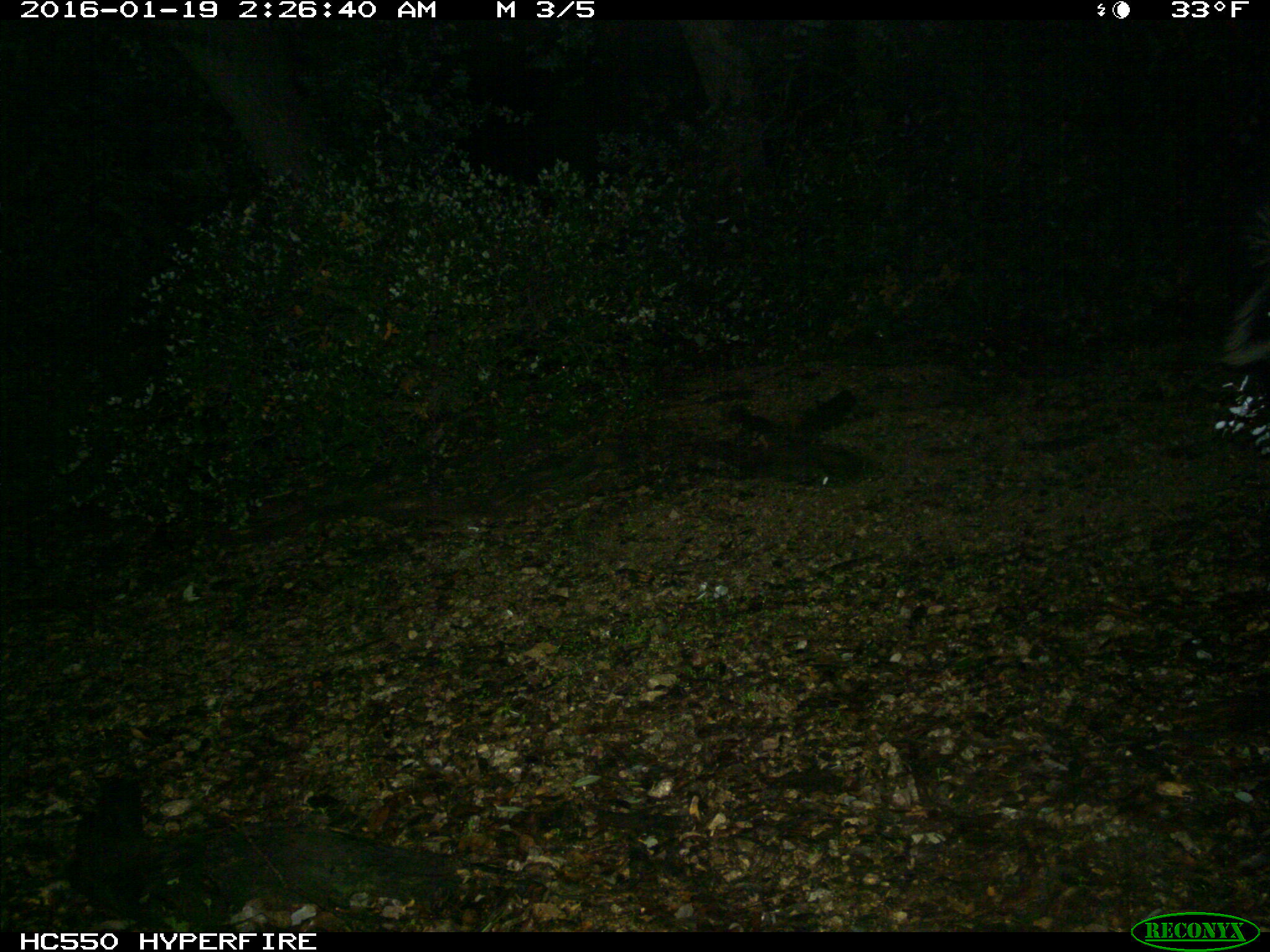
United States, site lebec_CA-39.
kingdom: Animalia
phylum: Chordata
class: Mammalia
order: Carnivora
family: Mephitidae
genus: Mephitis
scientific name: Mephitis mephitis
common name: striped skunk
Mephitis mephitis (striped skunk).